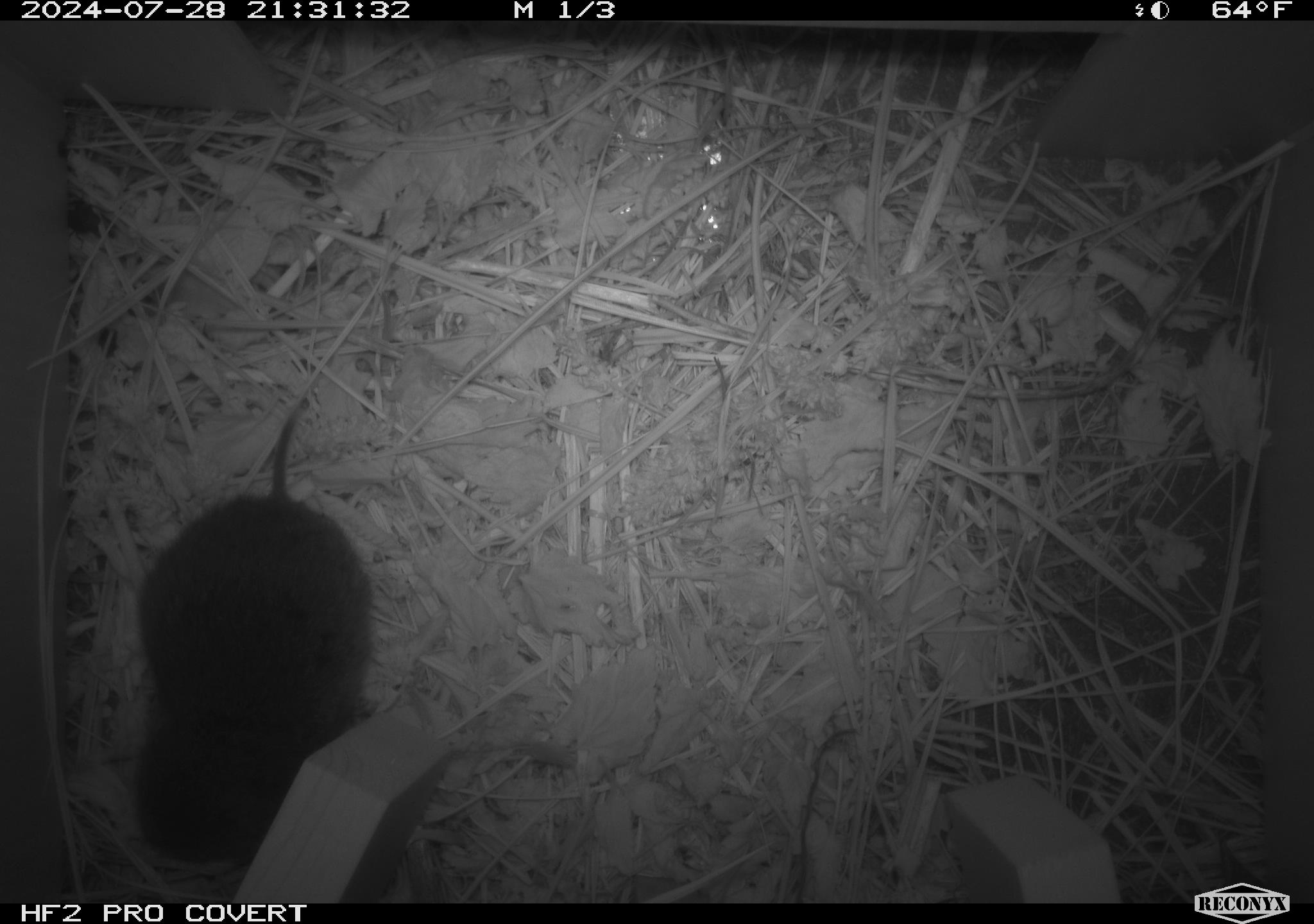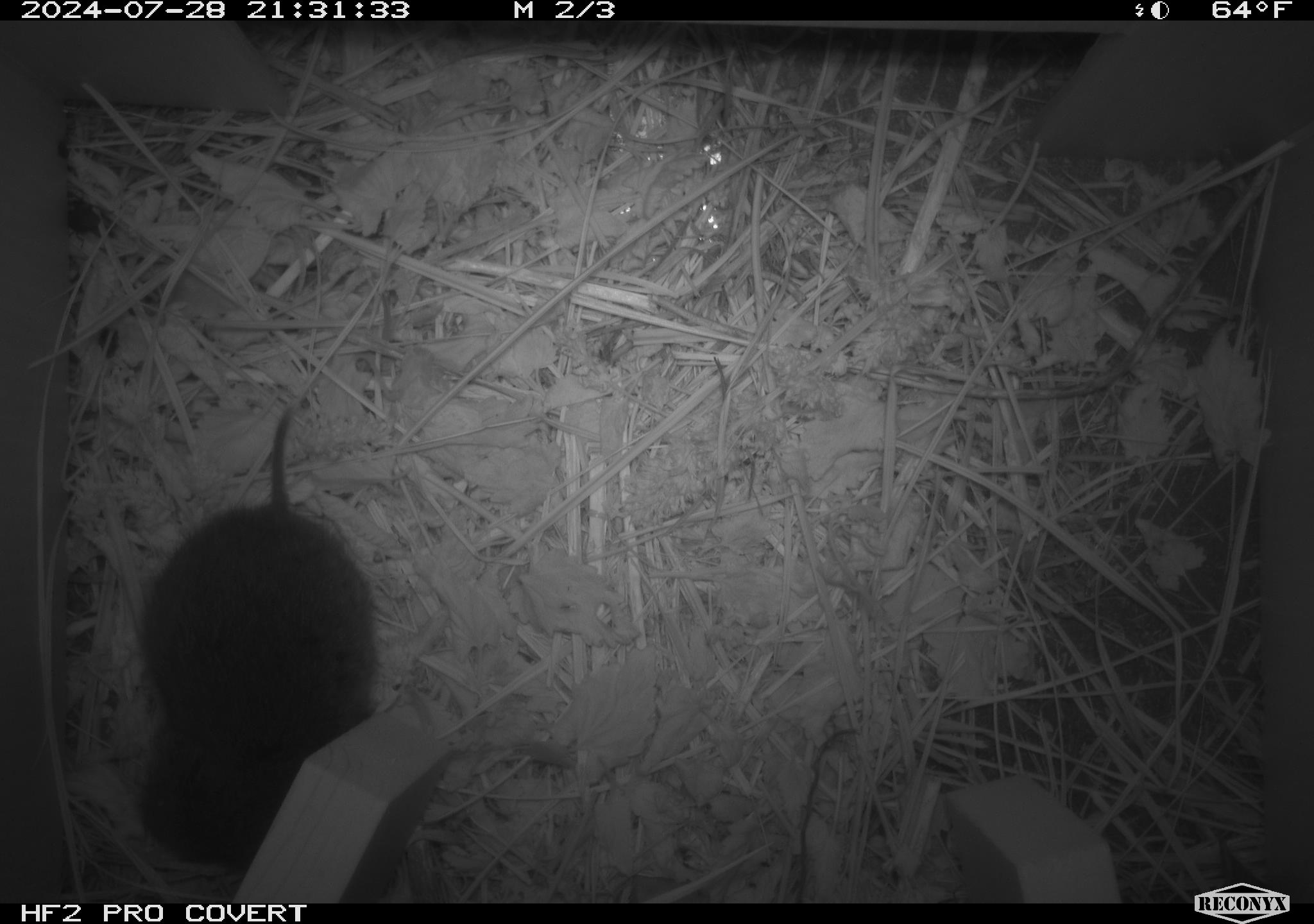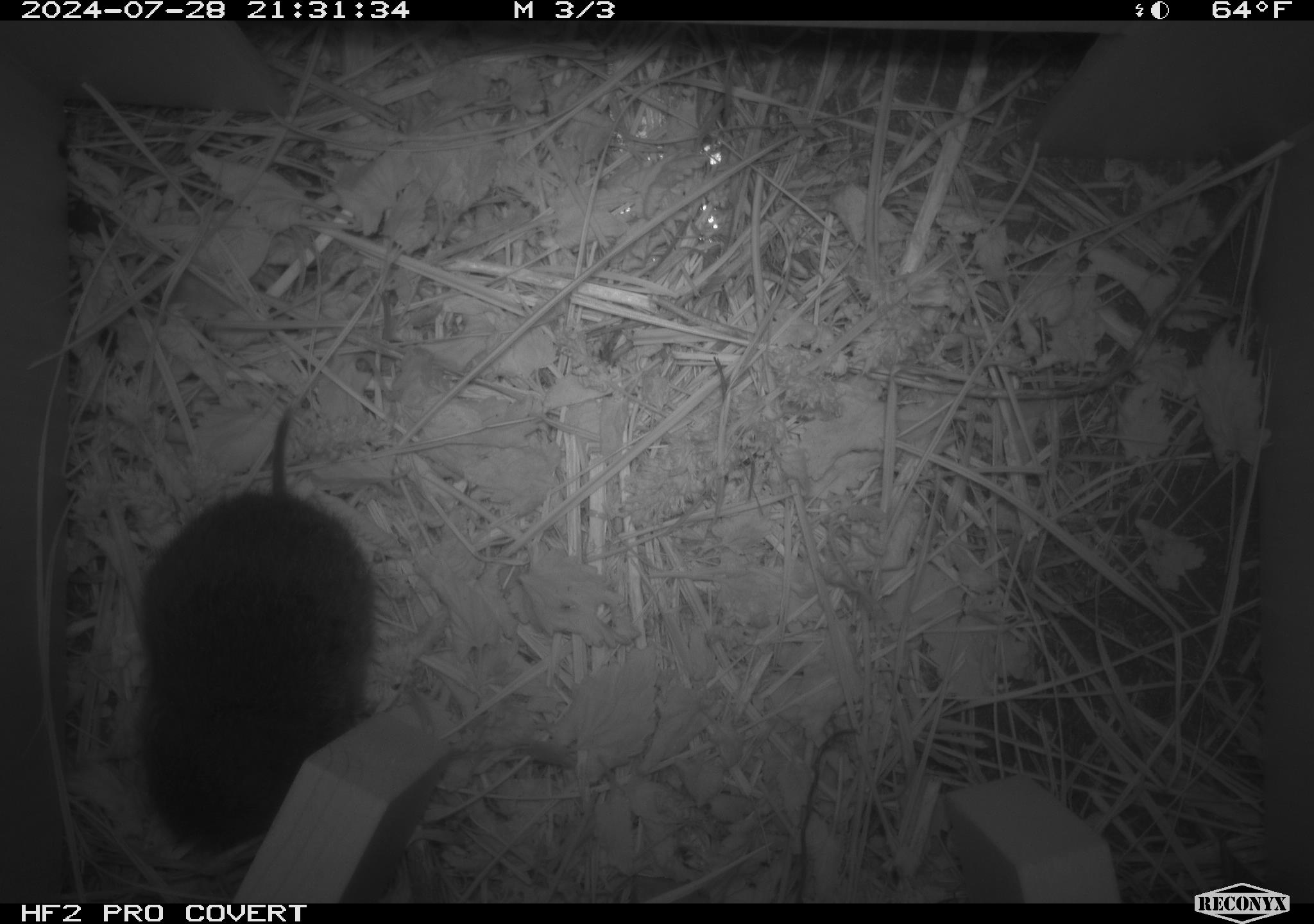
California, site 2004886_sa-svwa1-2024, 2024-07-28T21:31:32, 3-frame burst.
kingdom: Animalia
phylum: Chordata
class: Mammalia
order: Rodentia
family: Cricetidae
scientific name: Arvicolinae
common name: voles, lemmings, and muskrats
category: arvicolinae subfamily